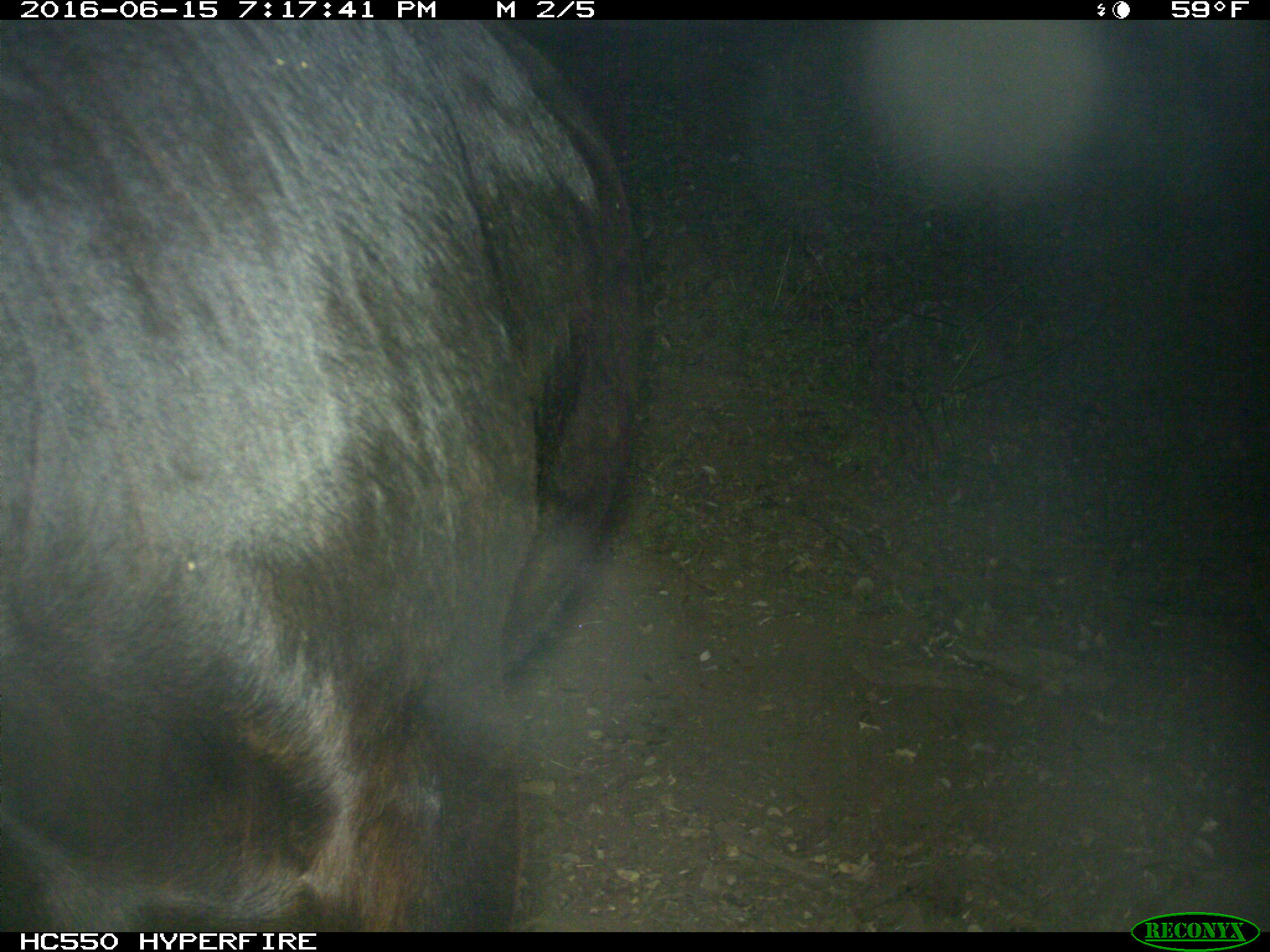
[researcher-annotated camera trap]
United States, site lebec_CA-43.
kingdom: Animalia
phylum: Chordata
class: Mammalia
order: Artiodactyla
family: Bovidae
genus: Bos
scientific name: Bos taurus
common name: domestic cow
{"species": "Bos taurus (domestic cow)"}